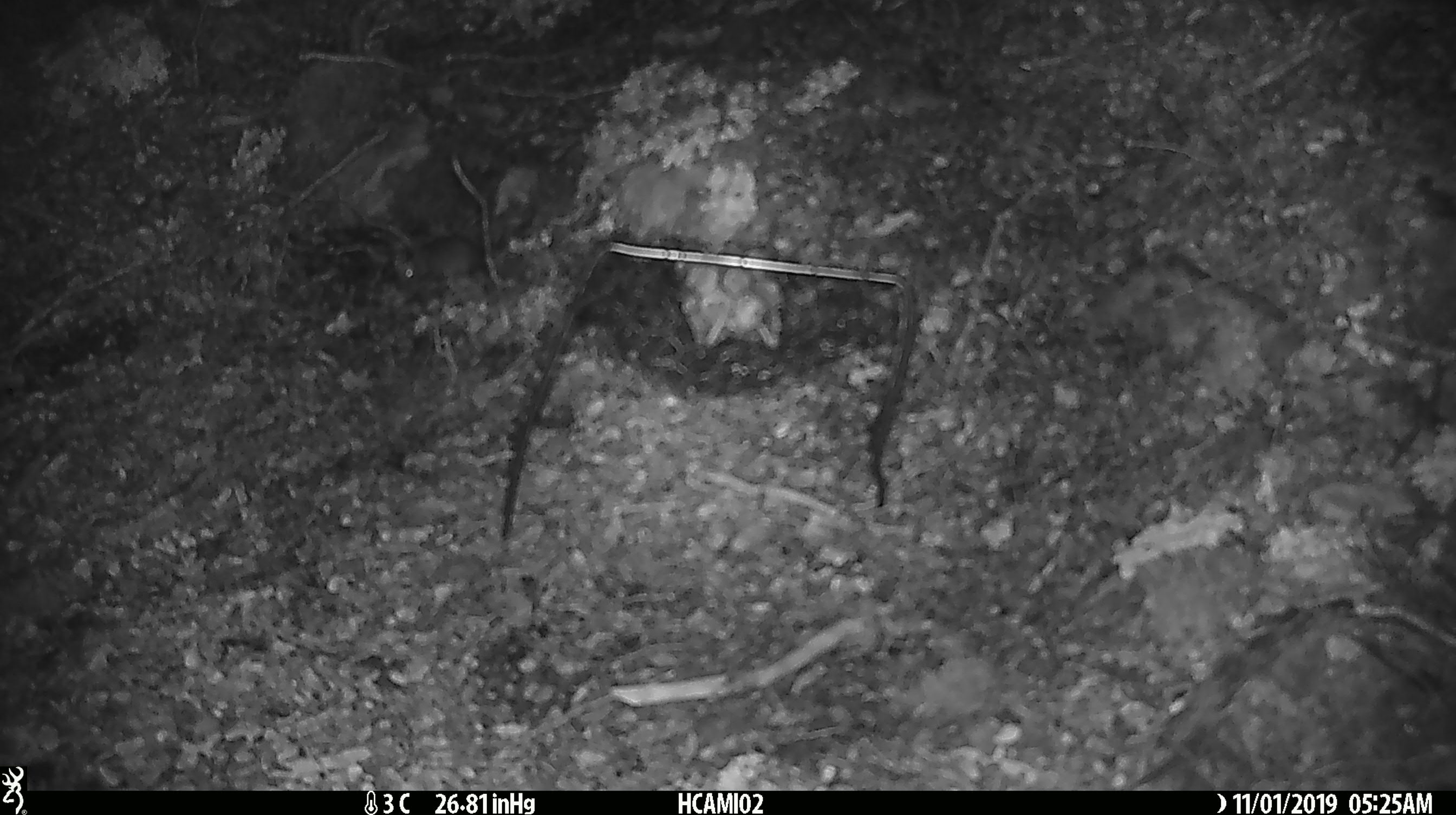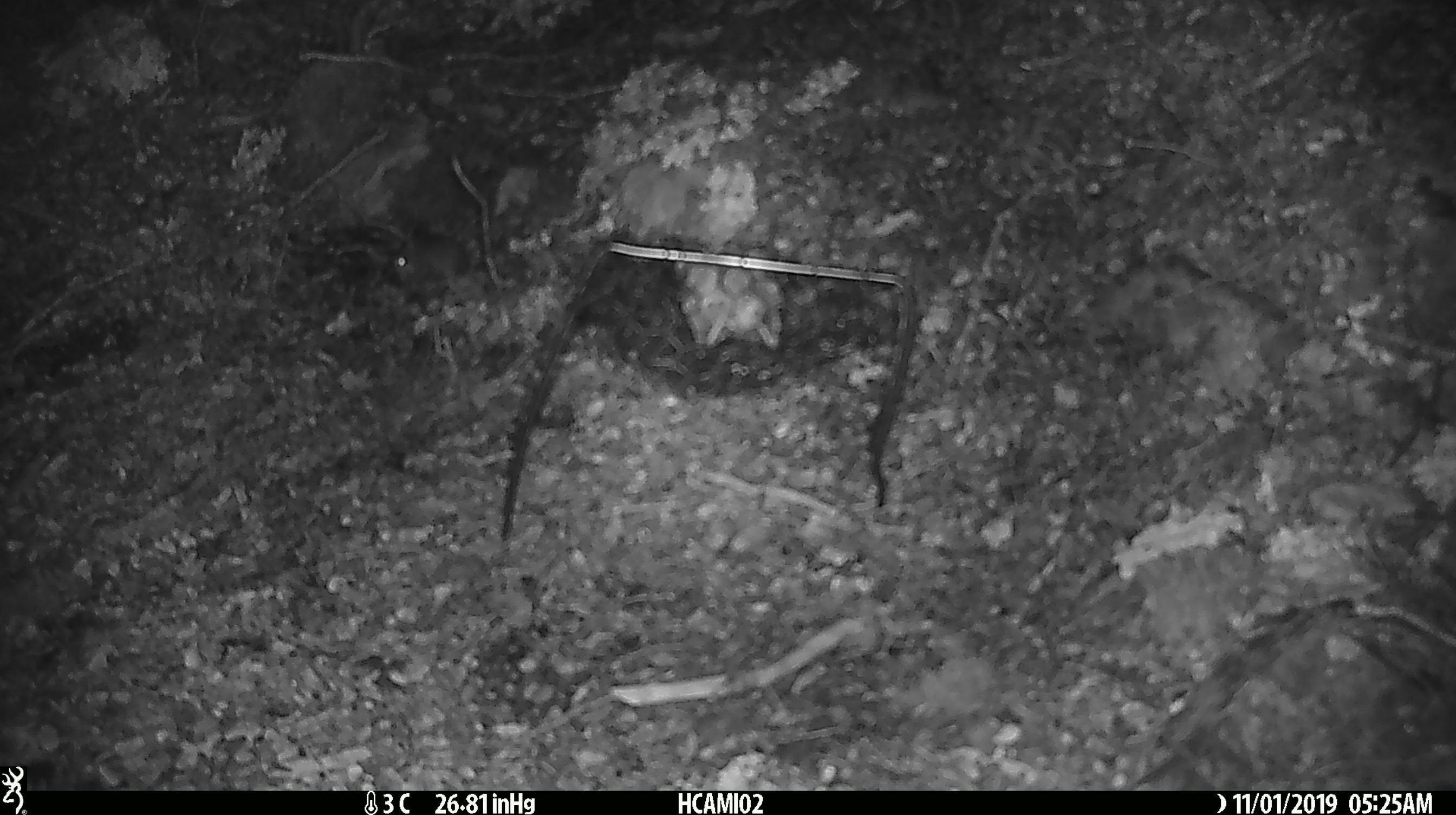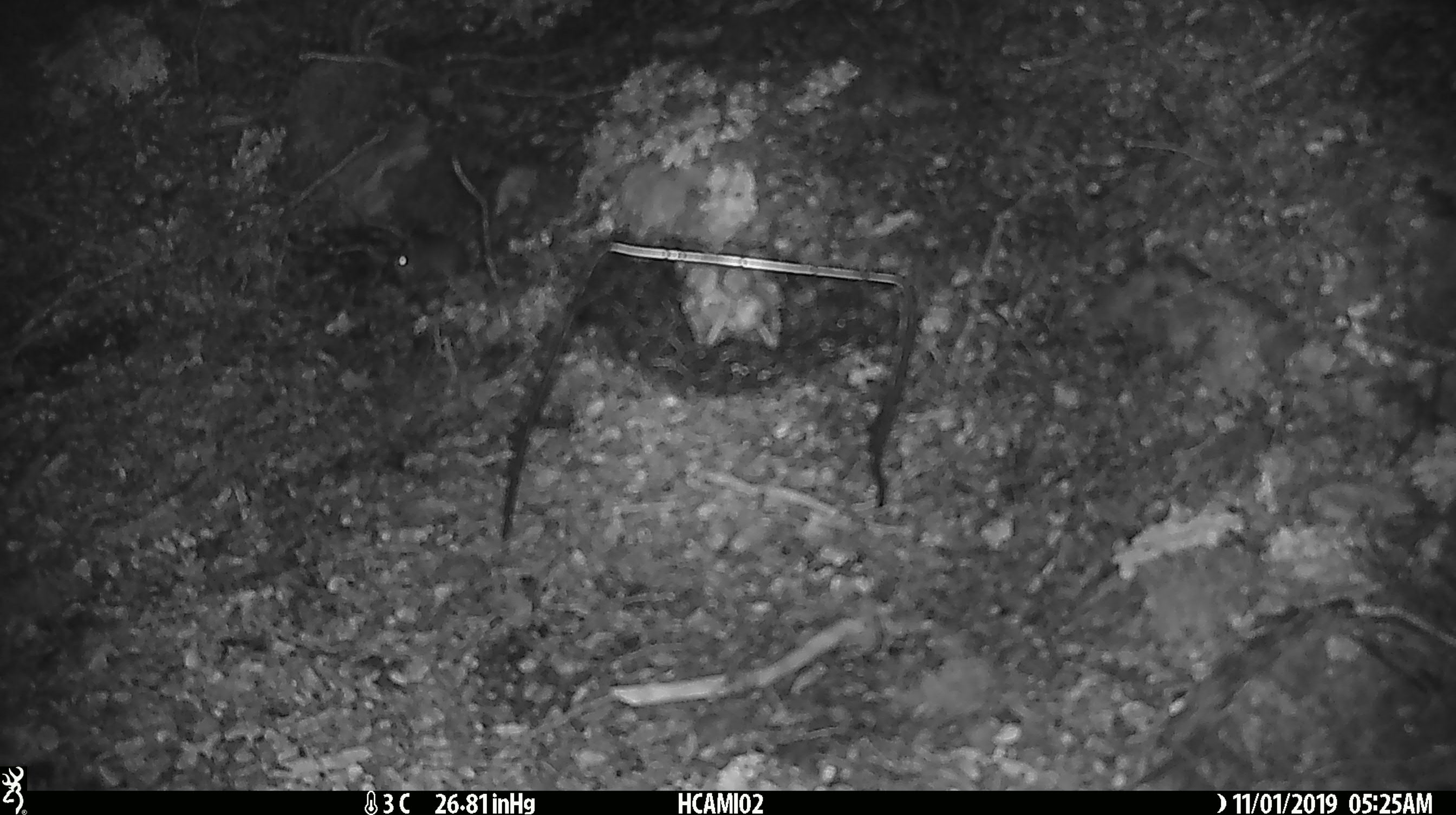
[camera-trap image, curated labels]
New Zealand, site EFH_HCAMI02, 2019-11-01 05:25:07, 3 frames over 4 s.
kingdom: Animalia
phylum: Chordata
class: Mammalia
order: Rodentia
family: Muridae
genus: Mus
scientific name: Mus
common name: mouse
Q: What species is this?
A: Mouse (Mus).